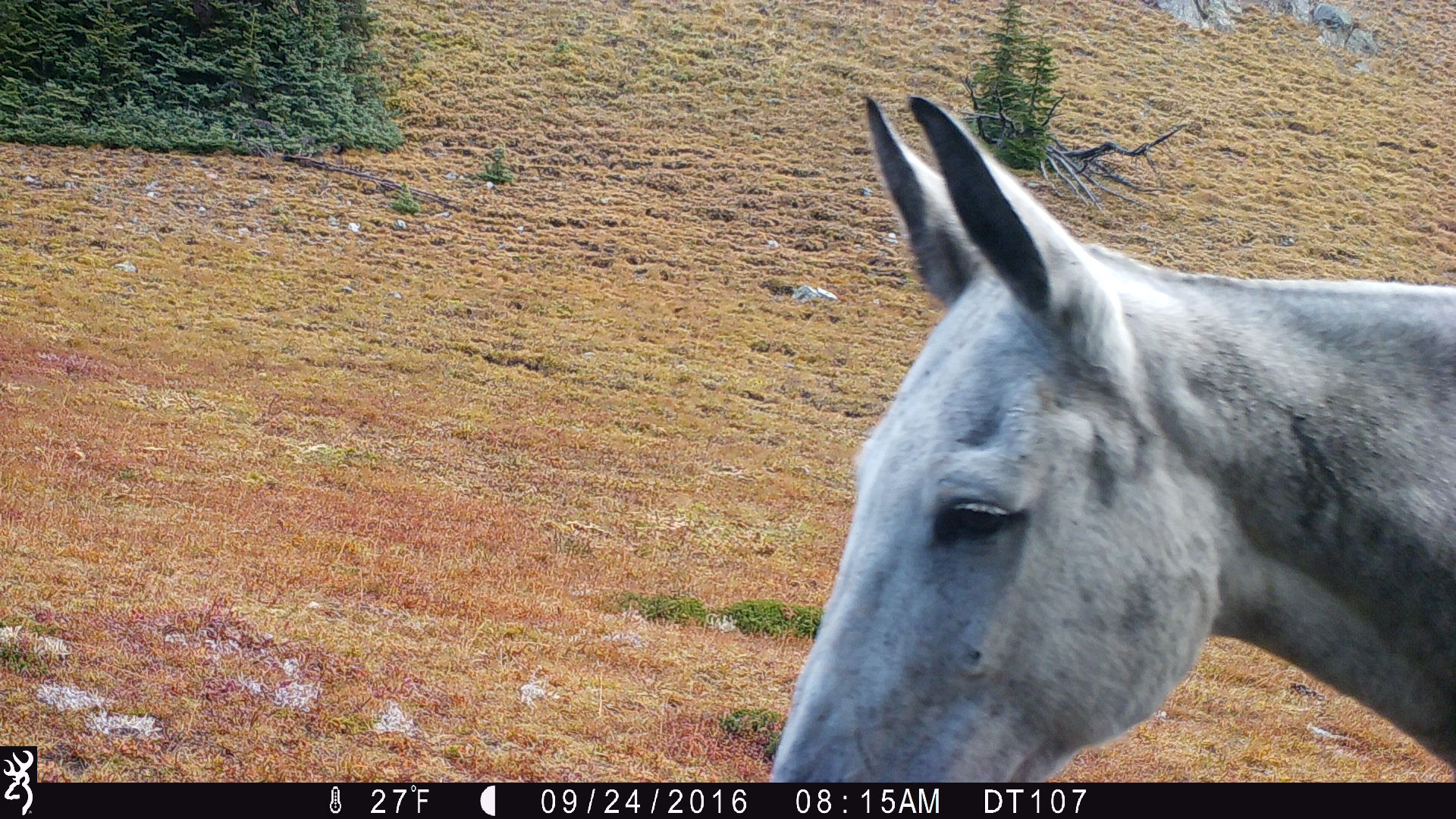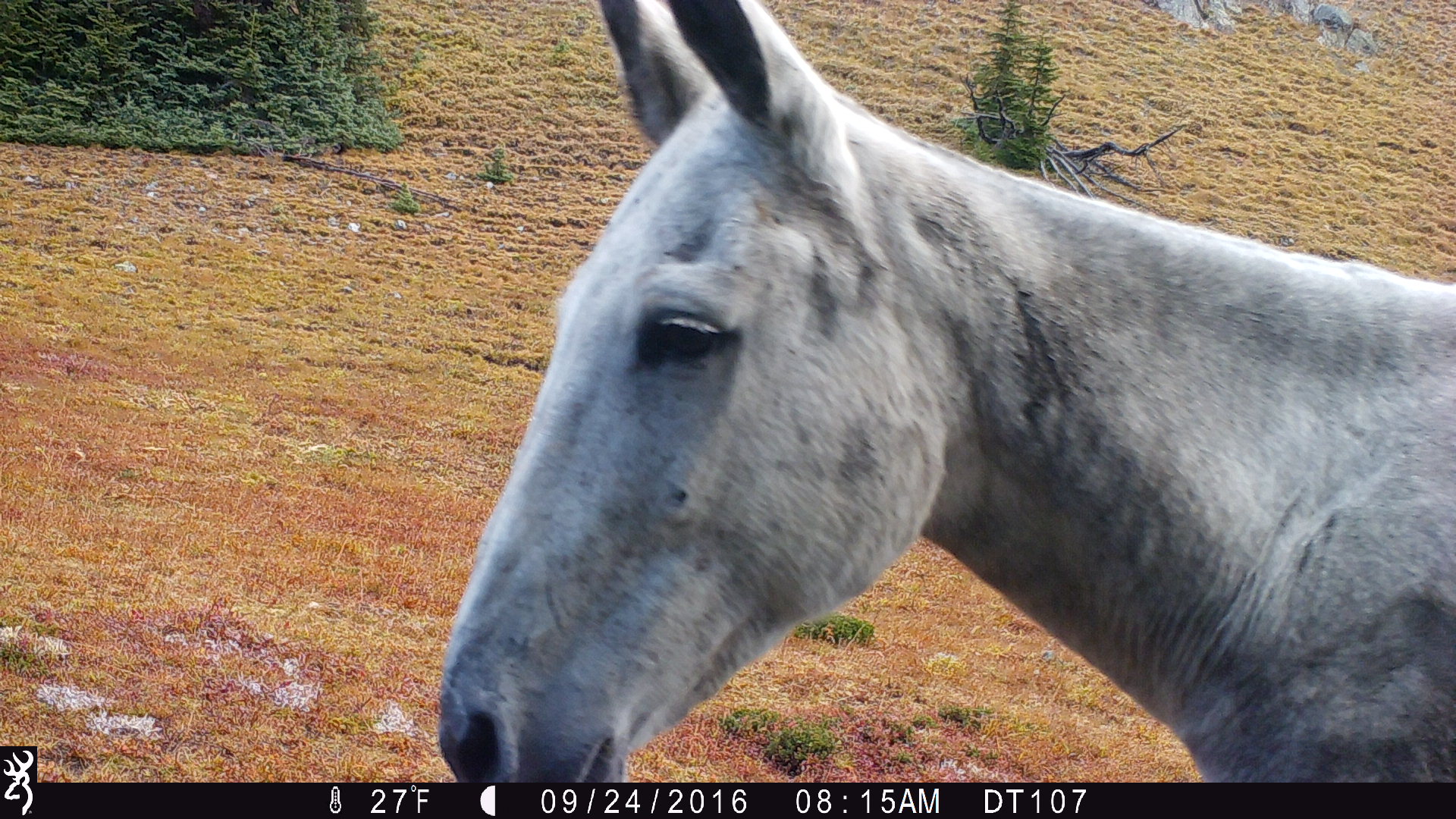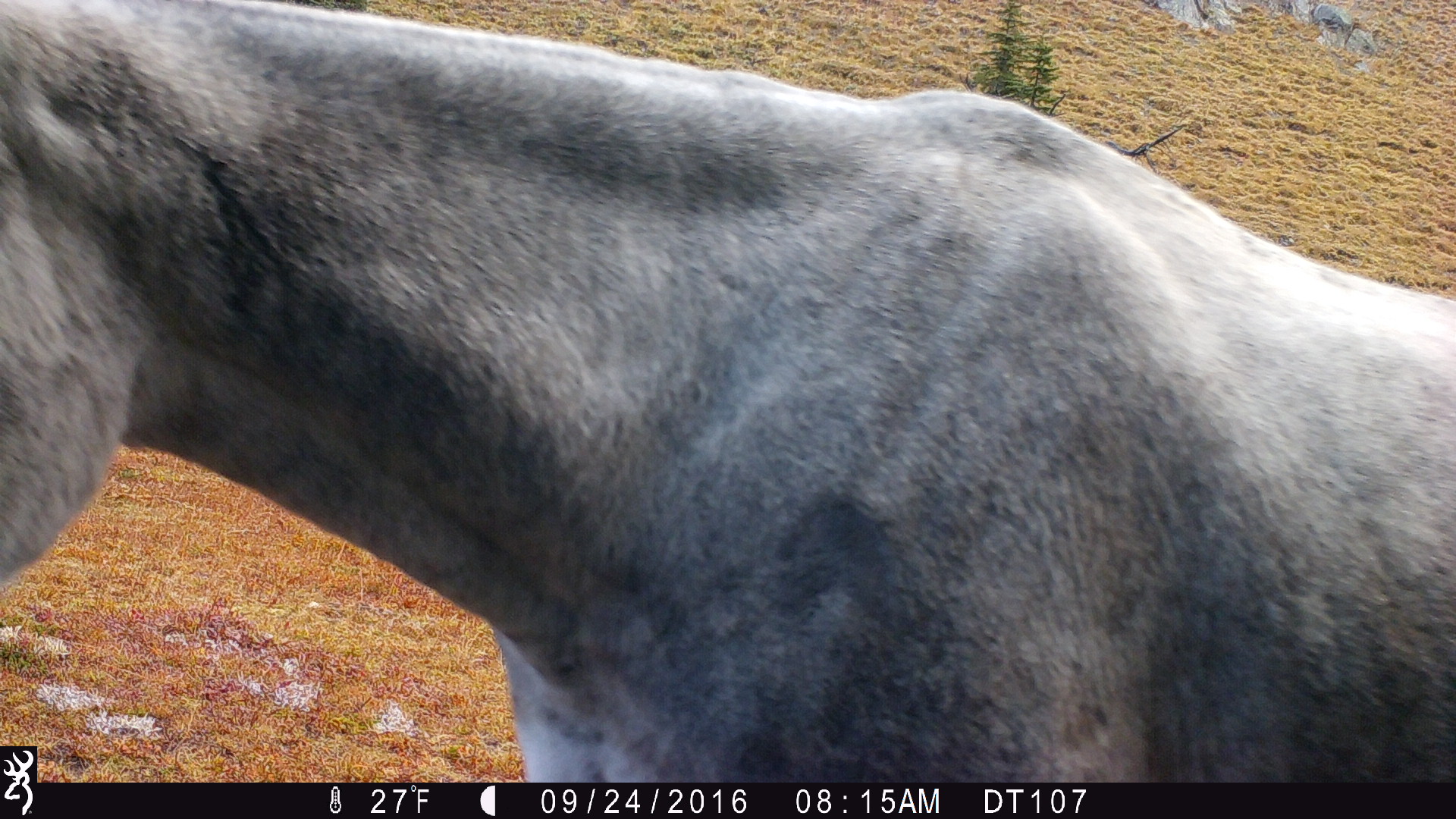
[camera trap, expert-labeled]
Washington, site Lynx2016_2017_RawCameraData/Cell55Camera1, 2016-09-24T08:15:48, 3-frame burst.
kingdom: Animalia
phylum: Chordata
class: Mammalia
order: Perissodactyla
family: Equidae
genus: Equus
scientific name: Equus caballus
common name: domestic horse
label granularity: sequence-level